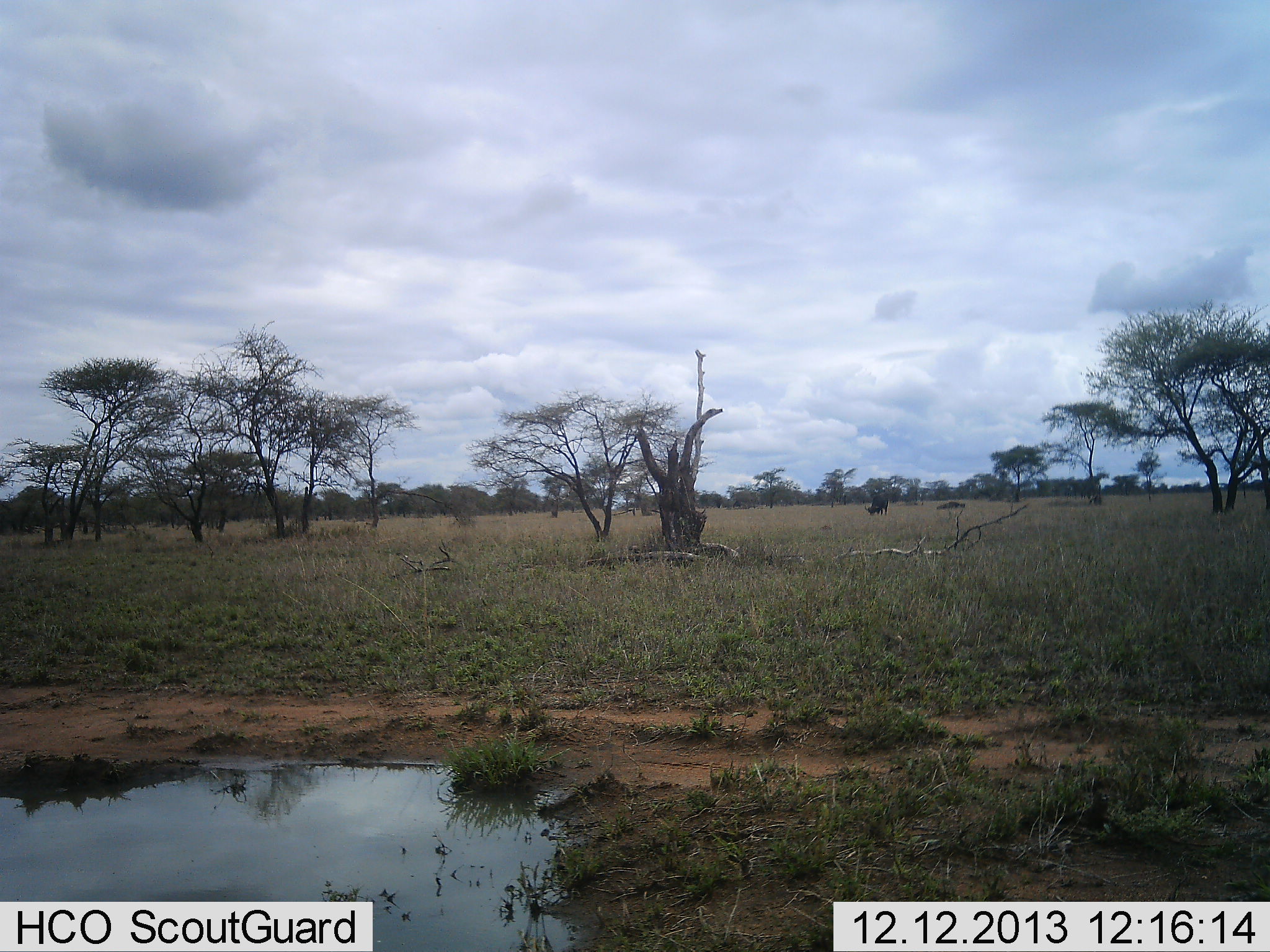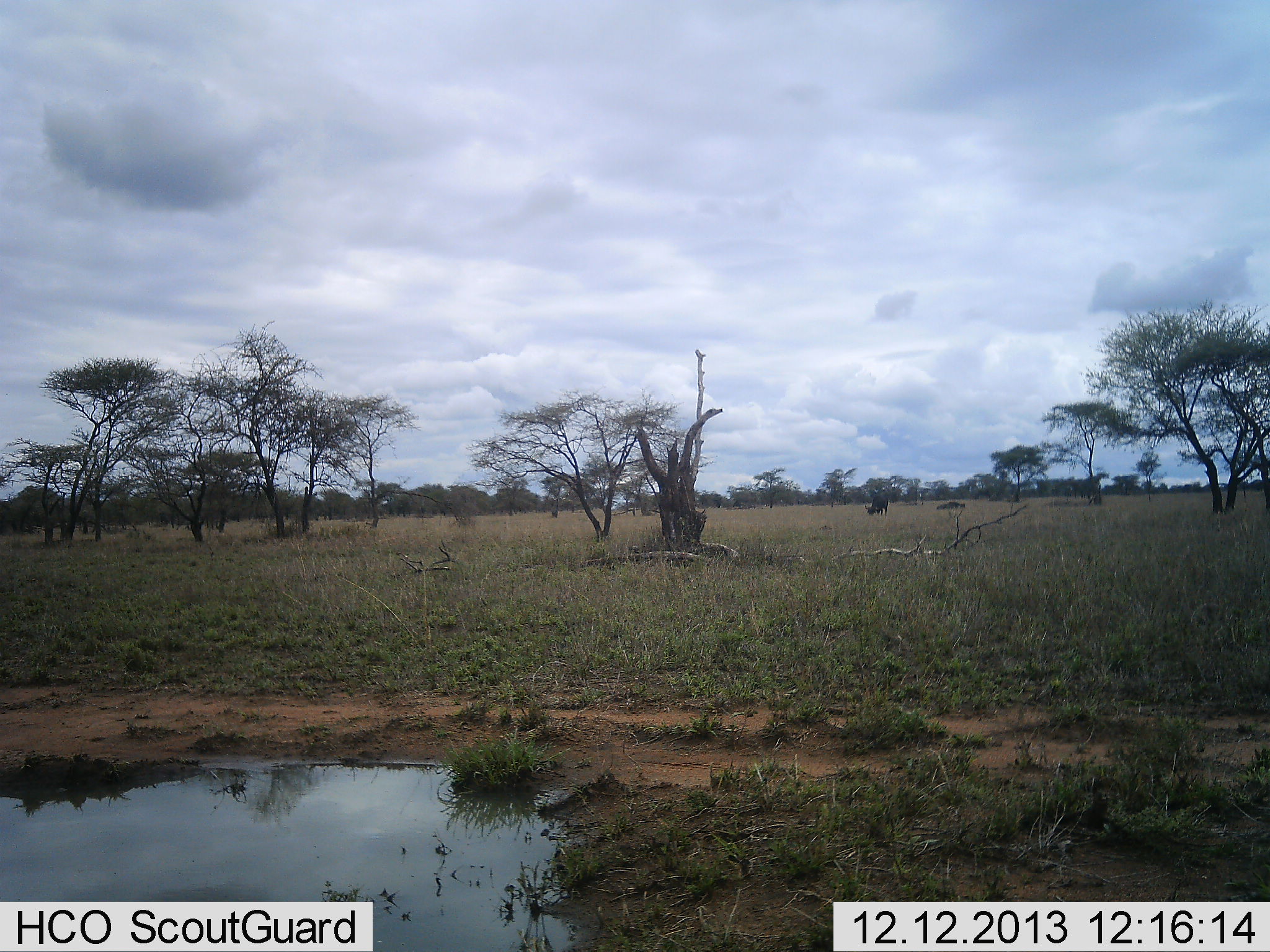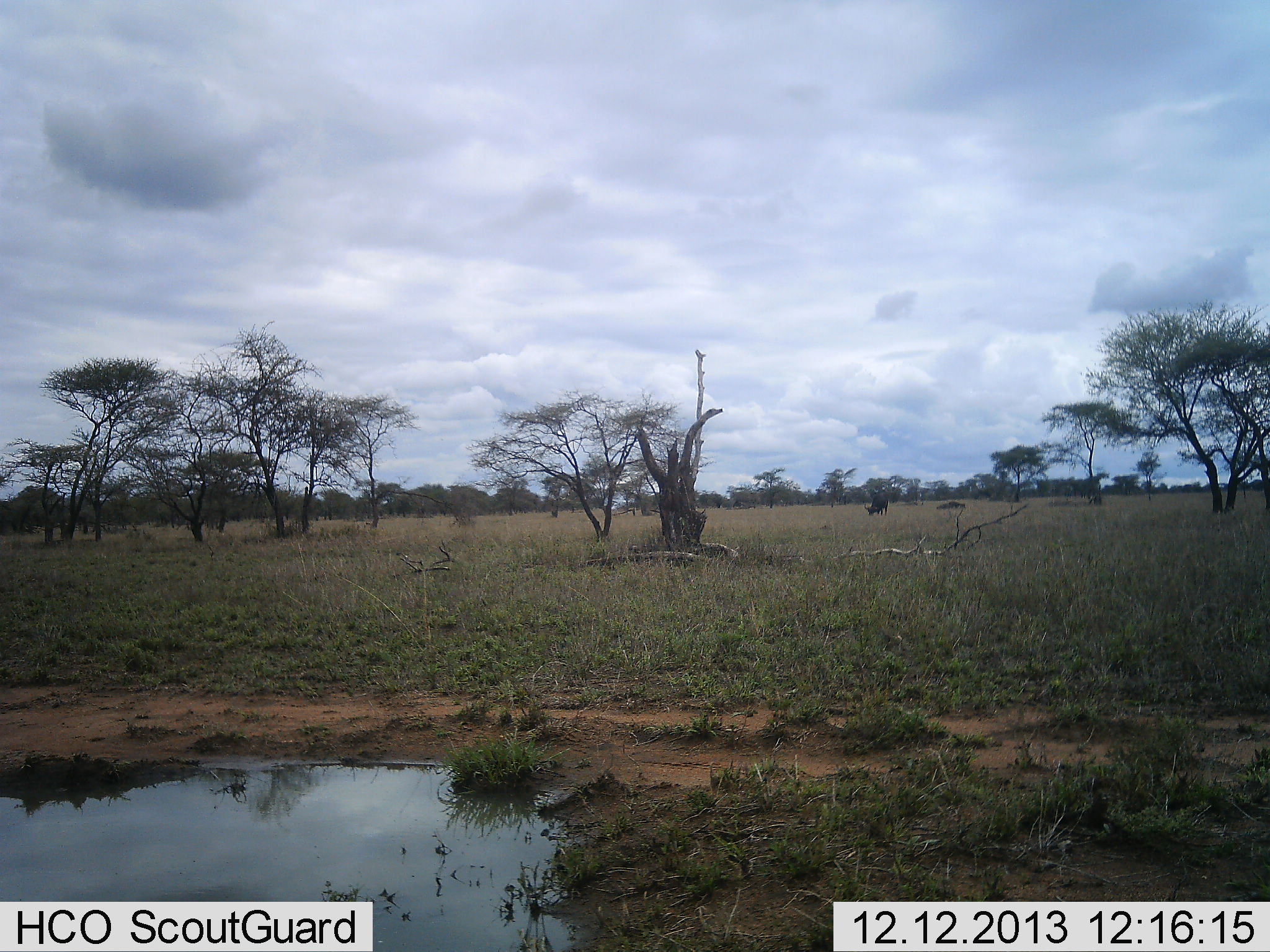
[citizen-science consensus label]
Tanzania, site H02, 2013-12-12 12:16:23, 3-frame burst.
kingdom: Animalia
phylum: Chordata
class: Mammalia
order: Artiodactyla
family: Bovidae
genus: Syncerus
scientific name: Syncerus caffer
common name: cape buffalo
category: buffalo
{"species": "buffalo (cape buffalo) (Syncerus caffer)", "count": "1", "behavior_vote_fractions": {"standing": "33%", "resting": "17%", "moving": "0%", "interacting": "0%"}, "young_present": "0%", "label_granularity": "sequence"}